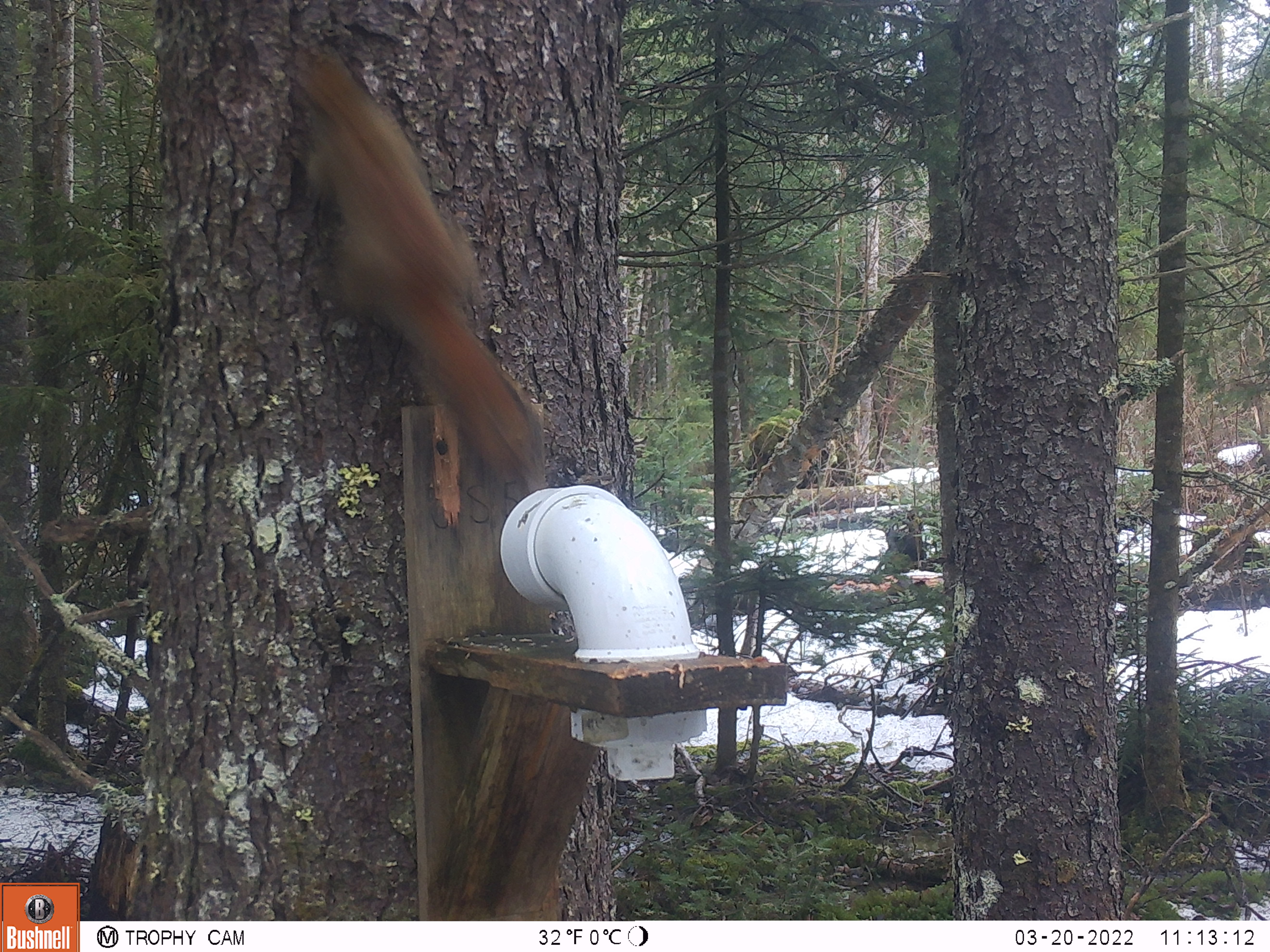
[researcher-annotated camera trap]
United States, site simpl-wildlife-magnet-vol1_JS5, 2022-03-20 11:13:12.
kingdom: Animalia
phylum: Chordata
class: Mammalia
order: Rodentia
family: Sciuridae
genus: Tamiasciurus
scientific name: Tamiasciurus hudsonicus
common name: red squirrel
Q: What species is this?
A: Red squirrel (Tamiasciurus hudsonicus).